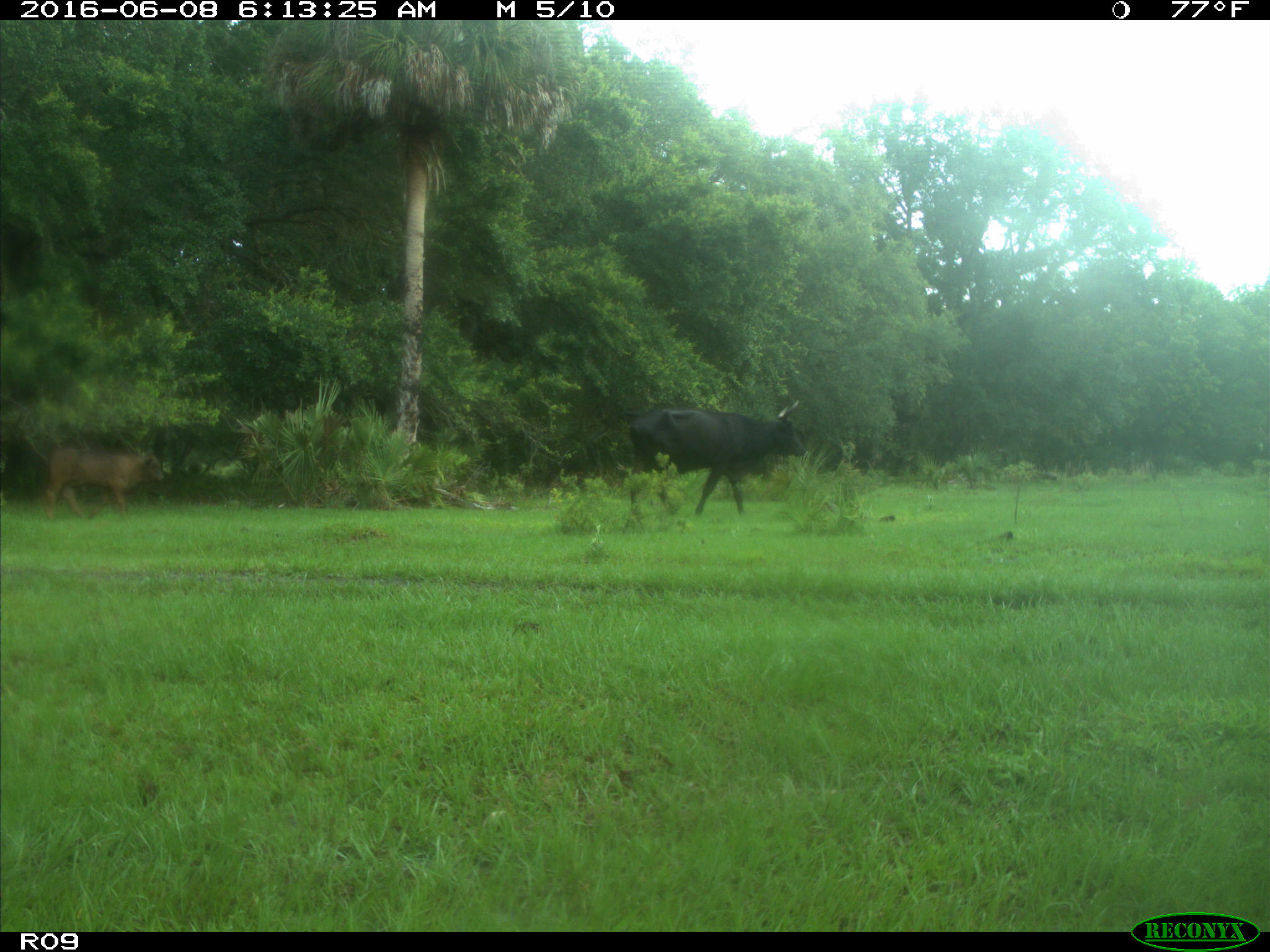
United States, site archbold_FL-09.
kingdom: Animalia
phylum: Chordata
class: Mammalia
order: Artiodactyla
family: Bovidae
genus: Bos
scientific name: Bos taurus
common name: domestic cow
Bos taurus (domestic cow).